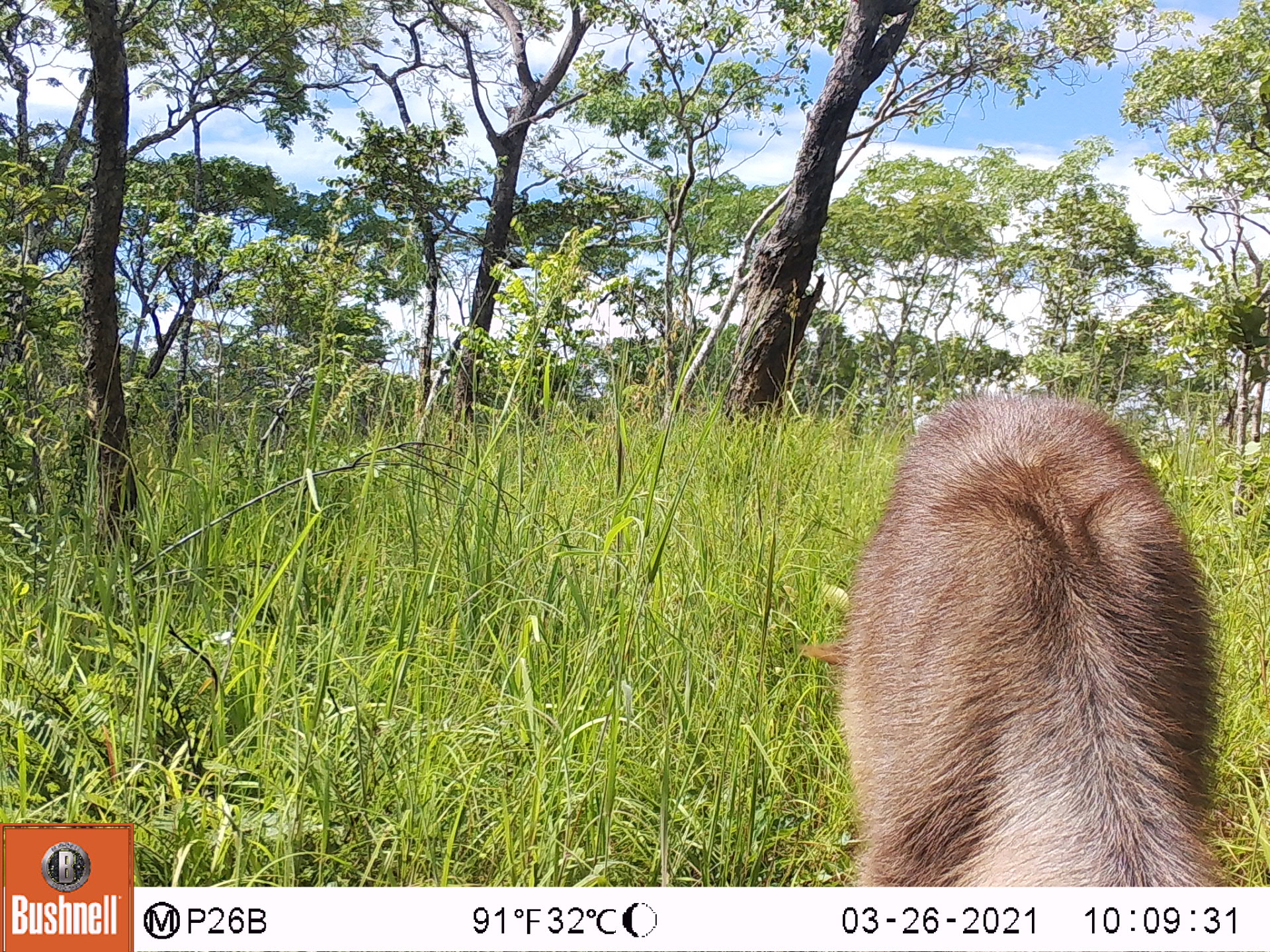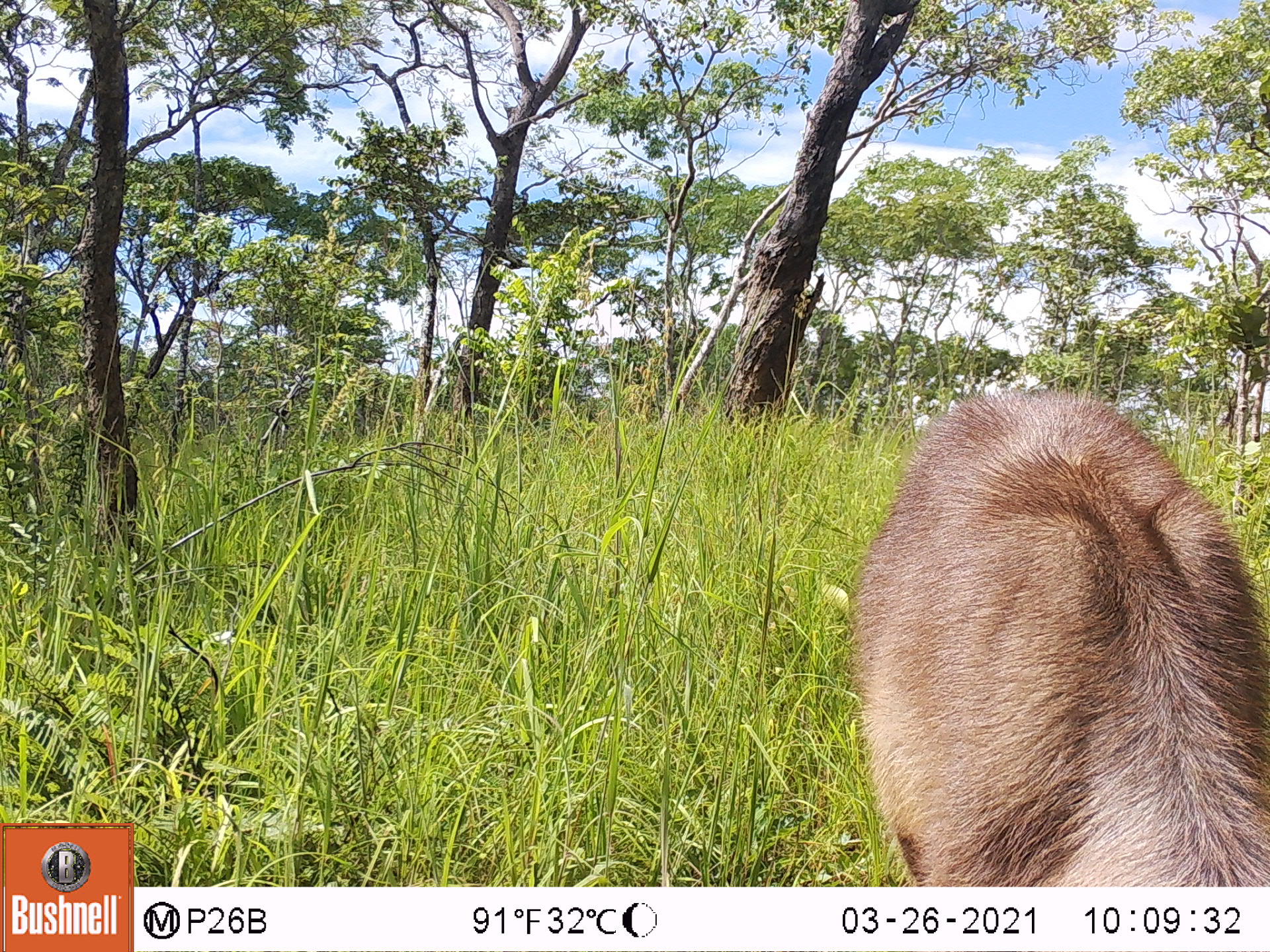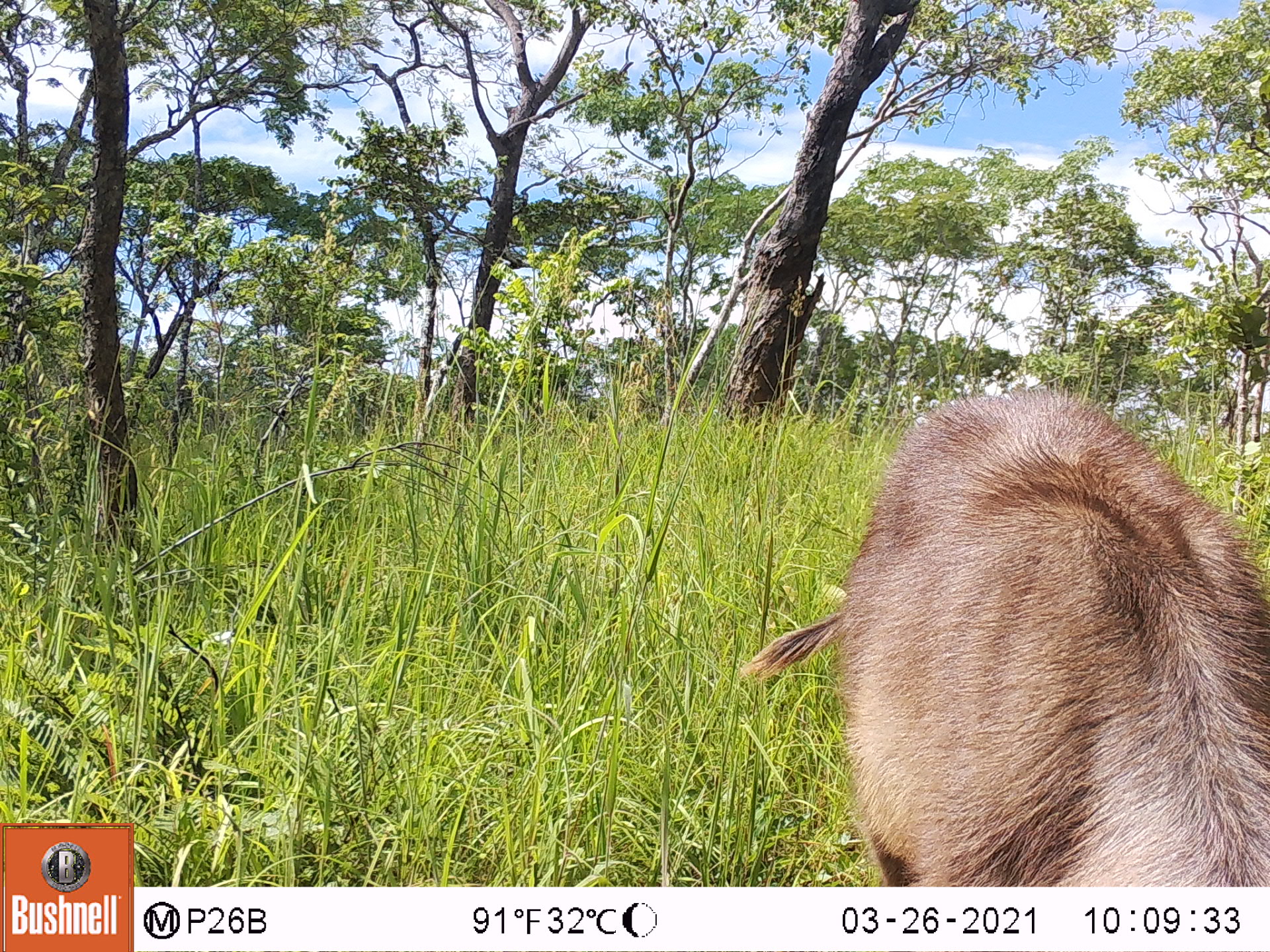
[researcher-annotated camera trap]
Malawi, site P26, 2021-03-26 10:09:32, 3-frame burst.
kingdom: Animalia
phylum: Chordata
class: Mammalia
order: Artiodactyla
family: Bovidae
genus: Kobus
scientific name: Kobus ellipsiprymnus ellipsiprymnus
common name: common waterbuck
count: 1